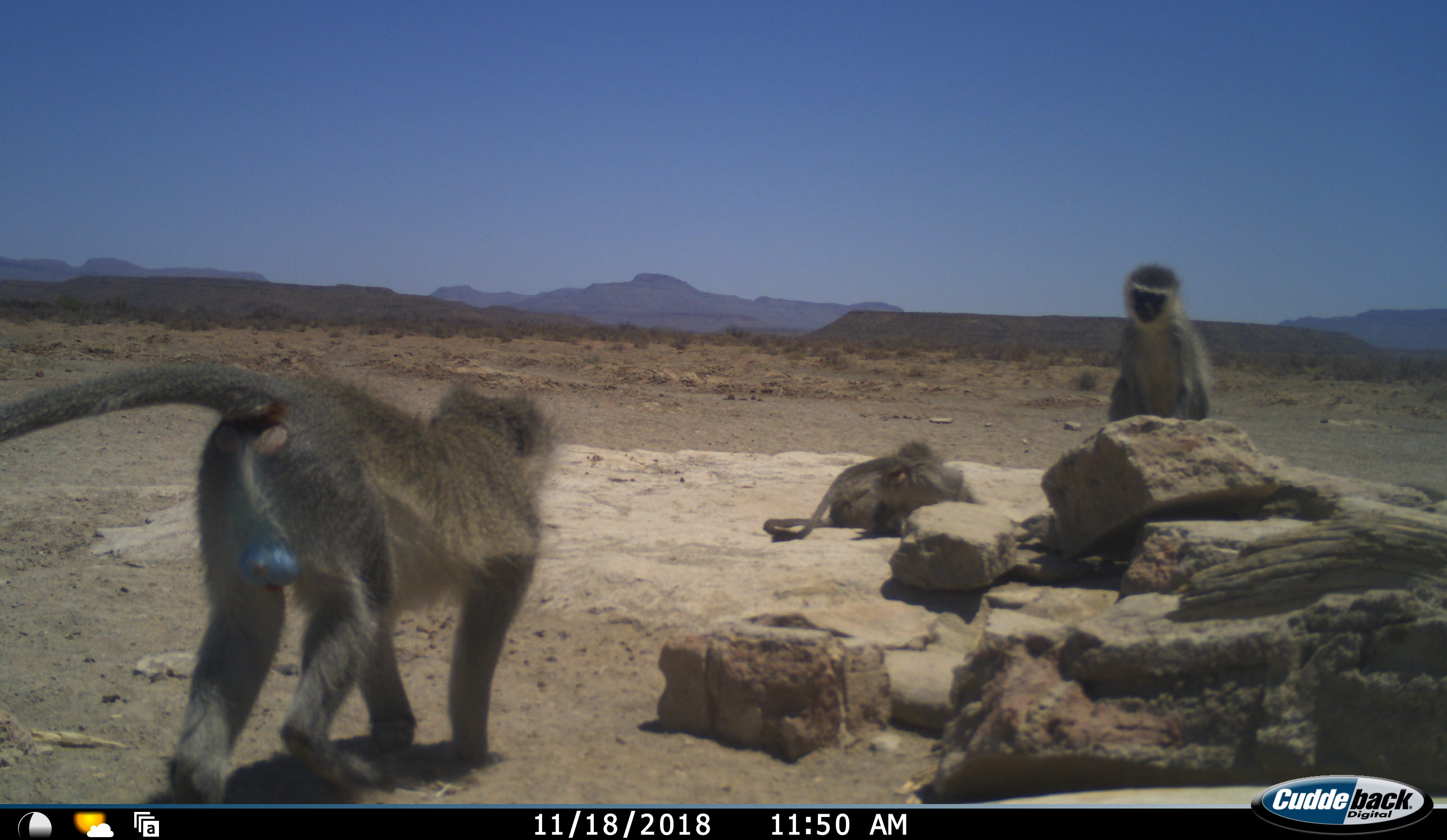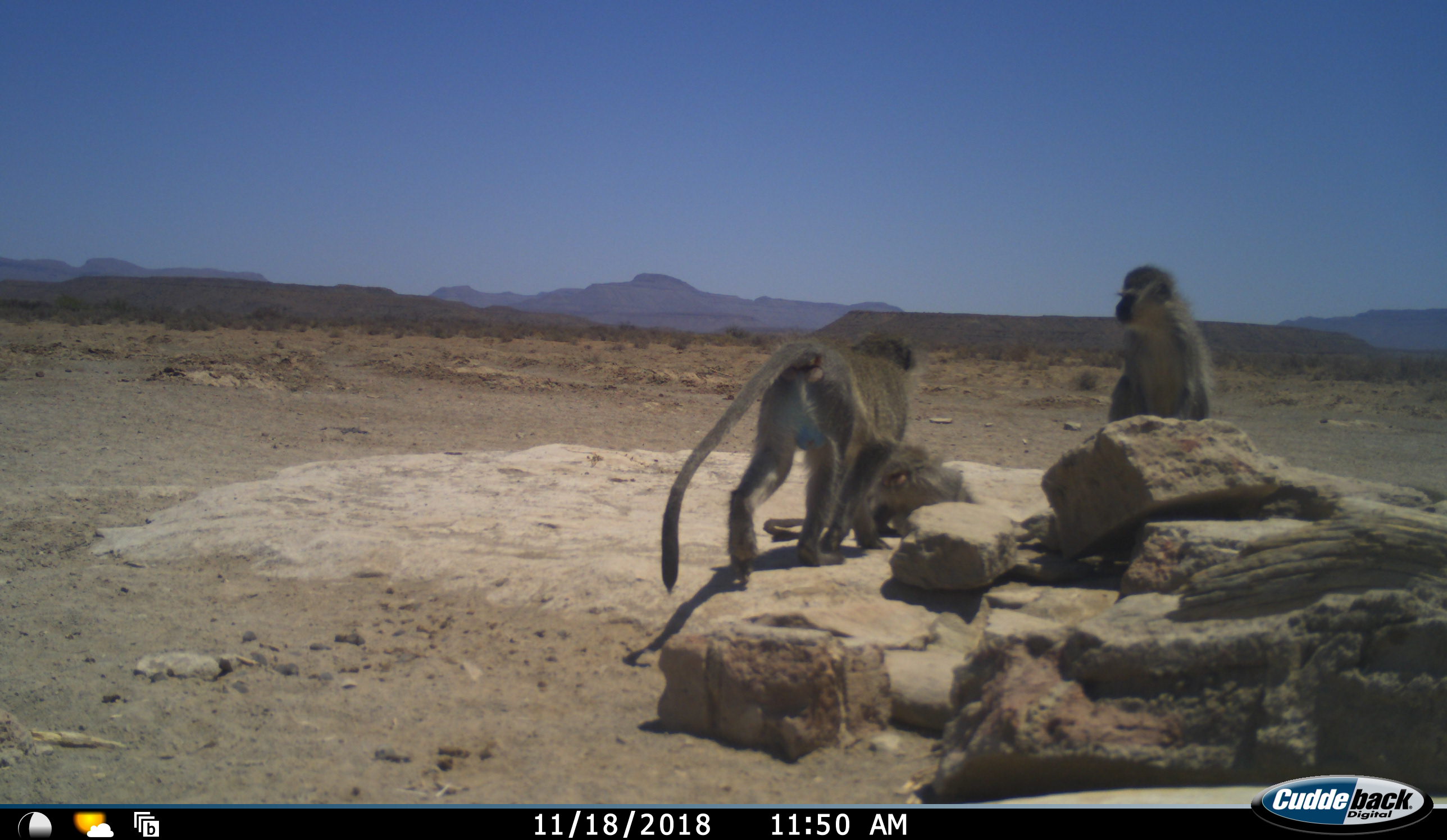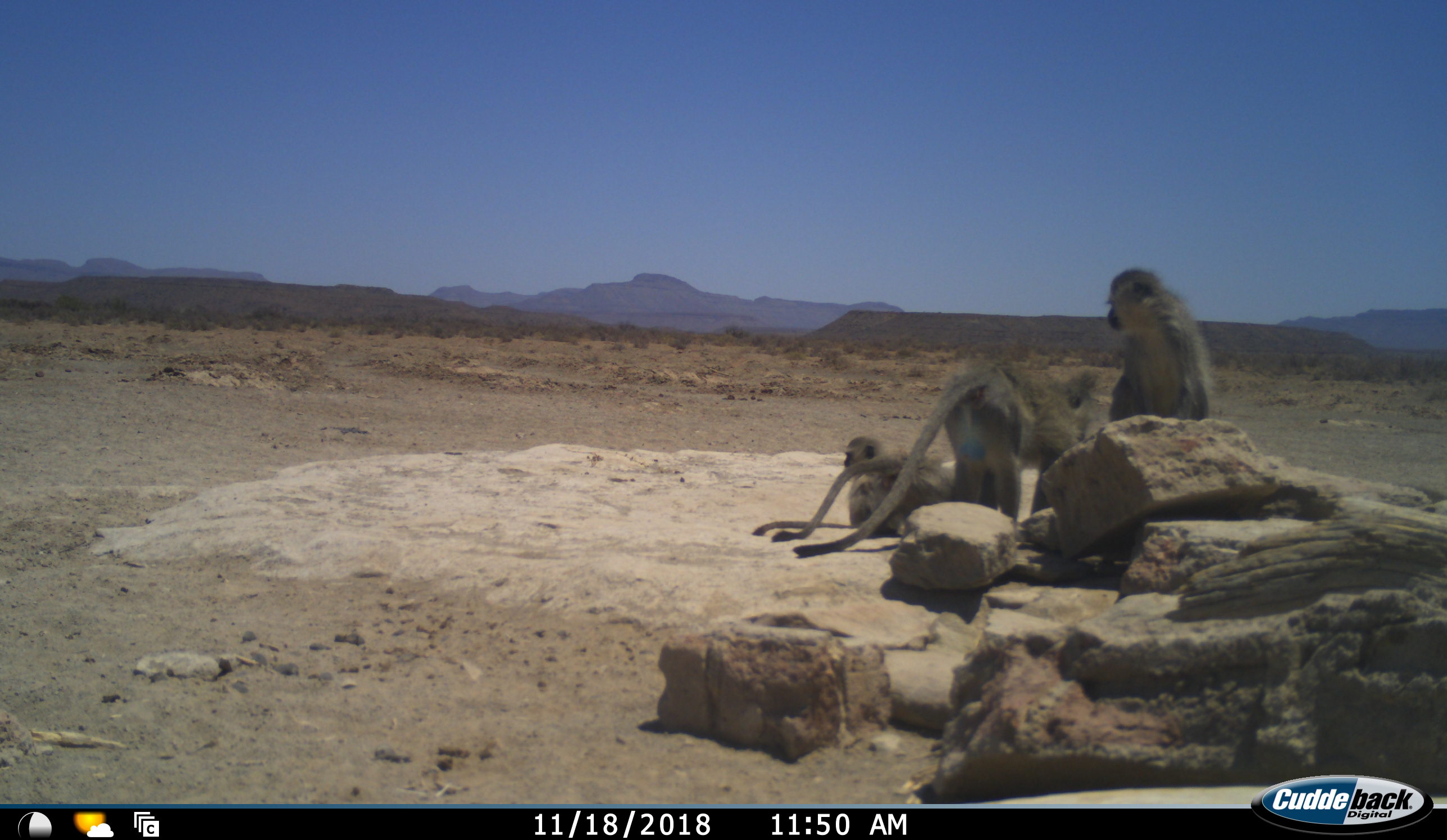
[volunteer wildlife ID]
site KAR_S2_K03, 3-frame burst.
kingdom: Animalia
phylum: Chordata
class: Mammalia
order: Primates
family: Cercopithecidae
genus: Chlorocebus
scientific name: Chlorocebus pygerythrus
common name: vervet monkey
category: monkeyvervet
Monkeyvervet (vervet monkey) (Chlorocebus pygerythrus), count 4. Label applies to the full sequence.